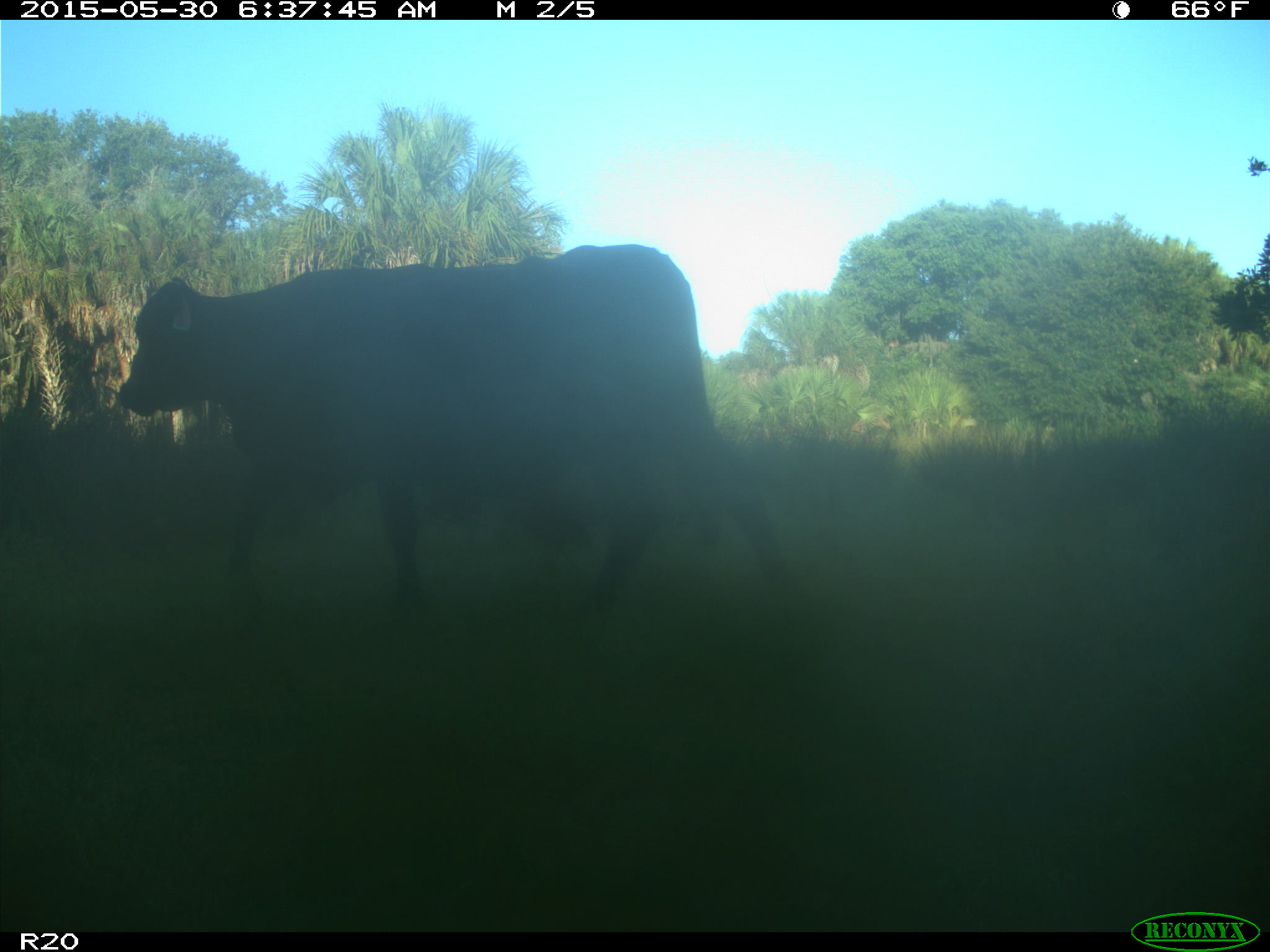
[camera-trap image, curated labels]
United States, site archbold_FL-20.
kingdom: Animalia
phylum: Chordata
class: Mammalia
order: Artiodactyla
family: Bovidae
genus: Bos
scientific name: Bos taurus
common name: domestic cow